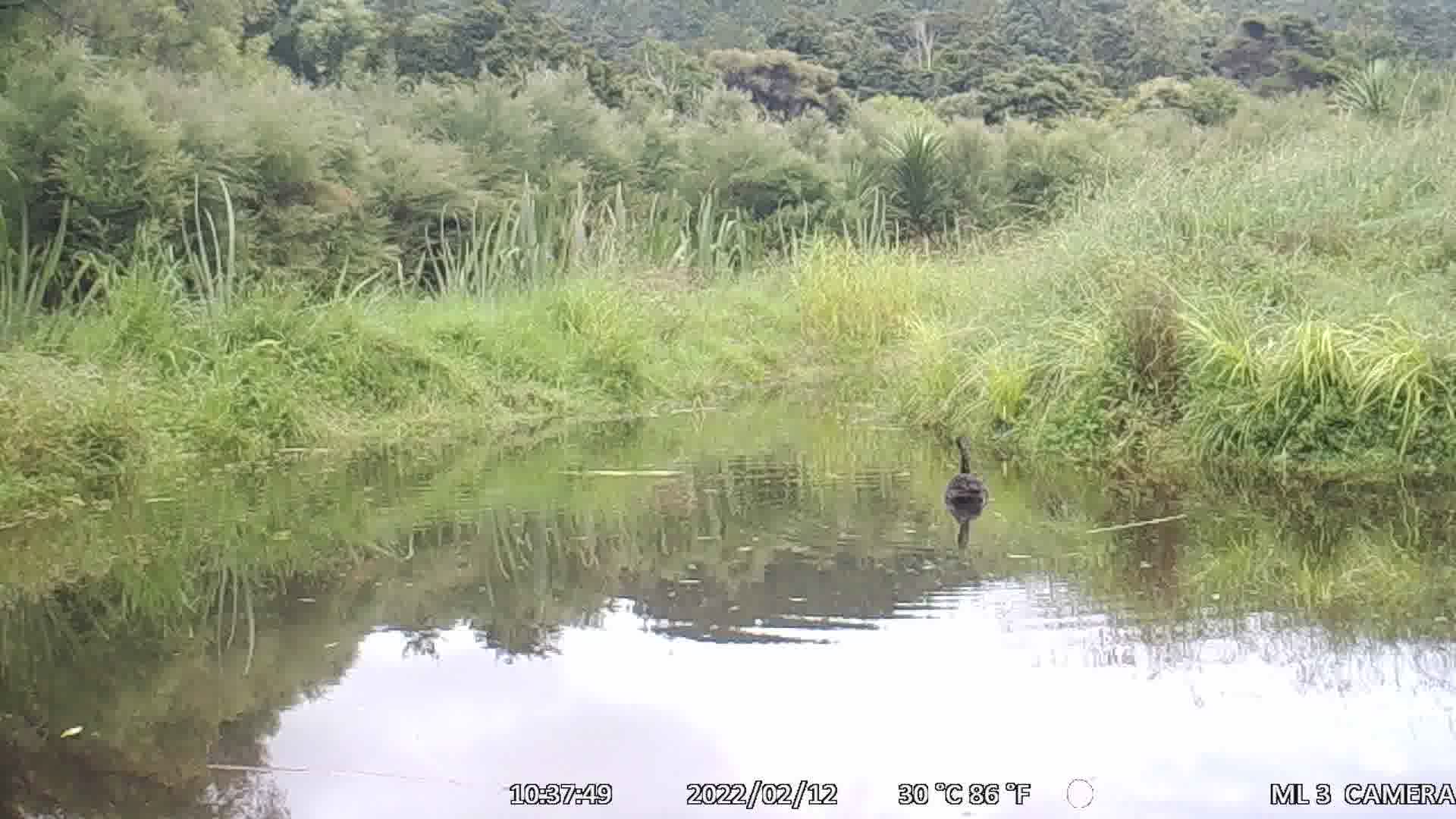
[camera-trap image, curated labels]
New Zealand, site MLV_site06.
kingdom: Animalia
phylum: Chordata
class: Aves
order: Anseriformes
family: Anatidae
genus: Cygnus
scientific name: Cygnus sumnerensis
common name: new zealand swan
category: swan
Swan (new zealand swan) (Cygnus sumnerensis).